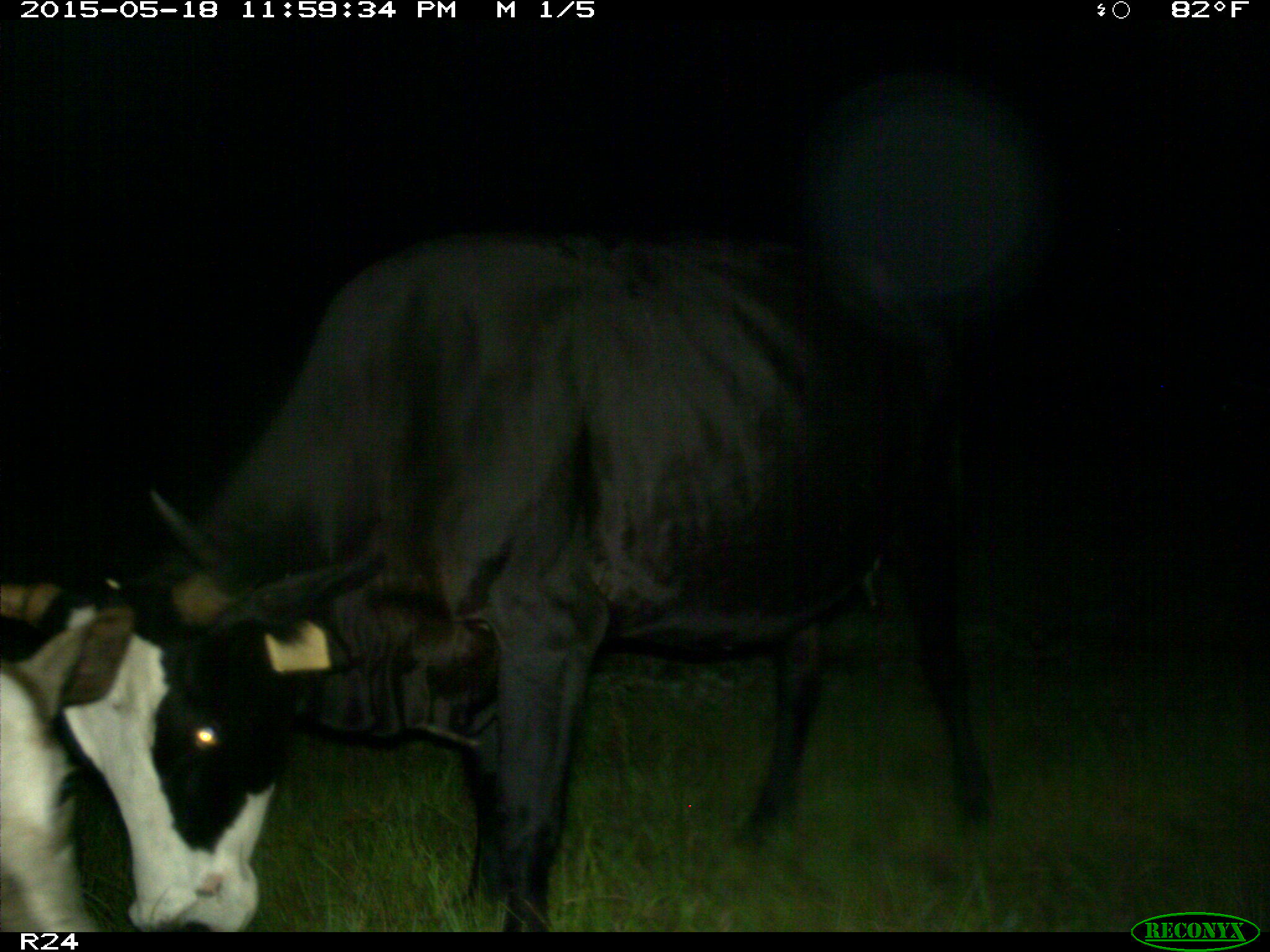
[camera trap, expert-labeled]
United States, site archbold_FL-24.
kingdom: Animalia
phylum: Chordata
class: Mammalia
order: Carnivora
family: Procyonidae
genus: Procyon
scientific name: Procyon lotor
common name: common raccoon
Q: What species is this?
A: Procyon lotor (common raccoon).